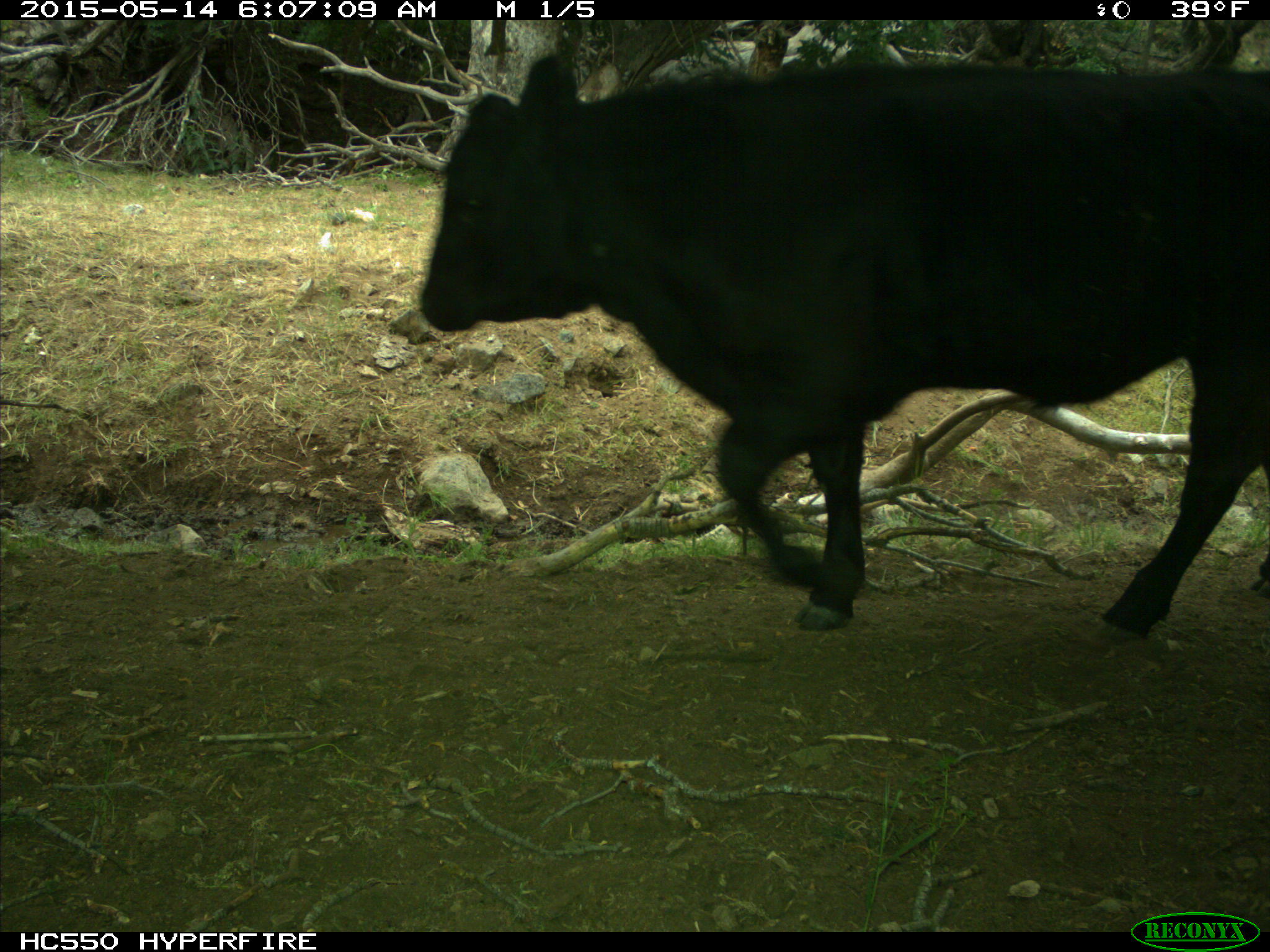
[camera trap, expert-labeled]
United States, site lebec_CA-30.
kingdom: Animalia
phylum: Chordata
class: Mammalia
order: Artiodactyla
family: Bovidae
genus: Bos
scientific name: Bos taurus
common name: domestic cow